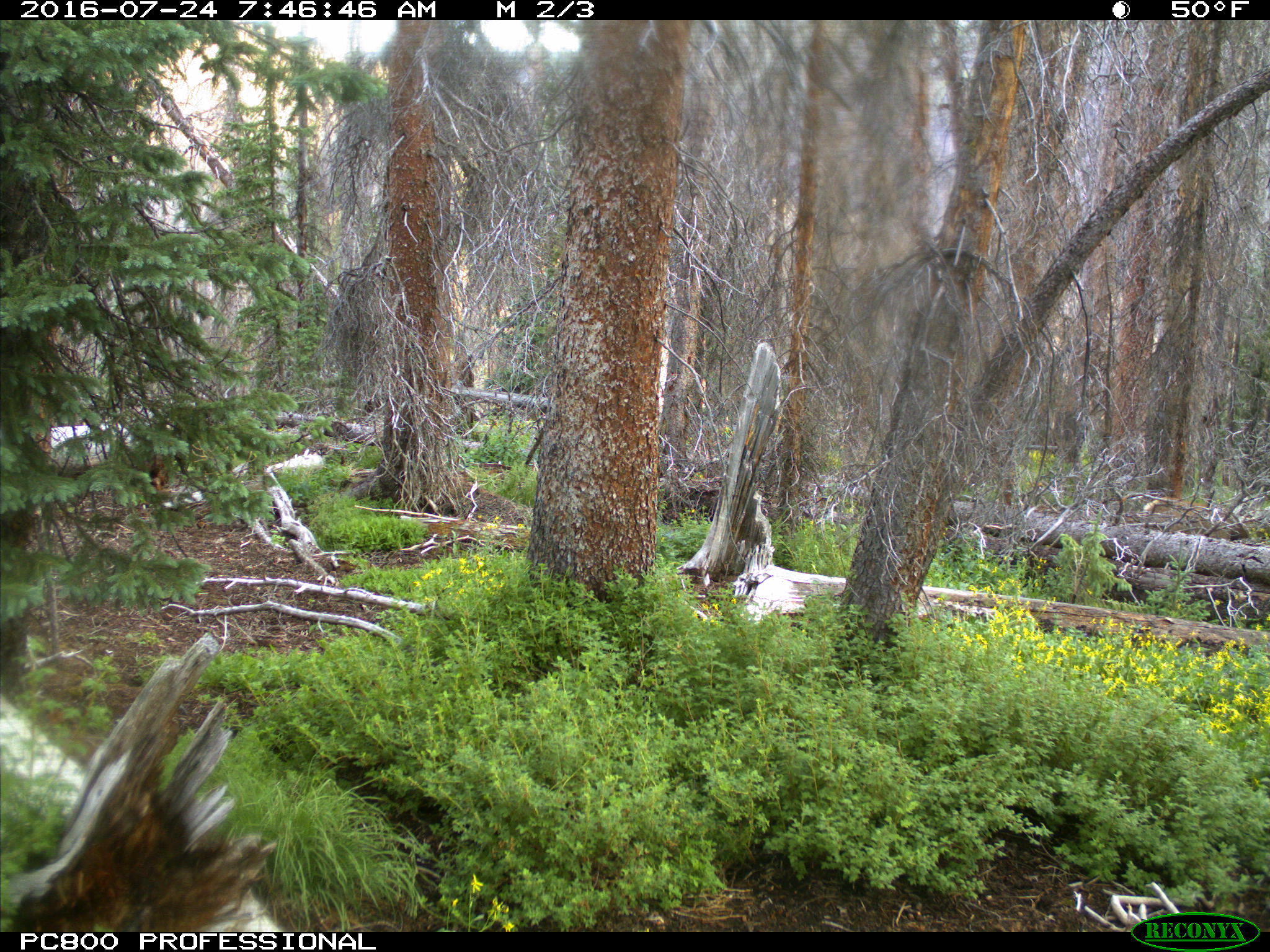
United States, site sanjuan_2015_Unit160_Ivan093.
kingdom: Animalia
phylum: Chordata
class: Mammalia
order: Artiodactyla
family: Cervidae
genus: Cervus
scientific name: Cervus elaphus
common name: red deer